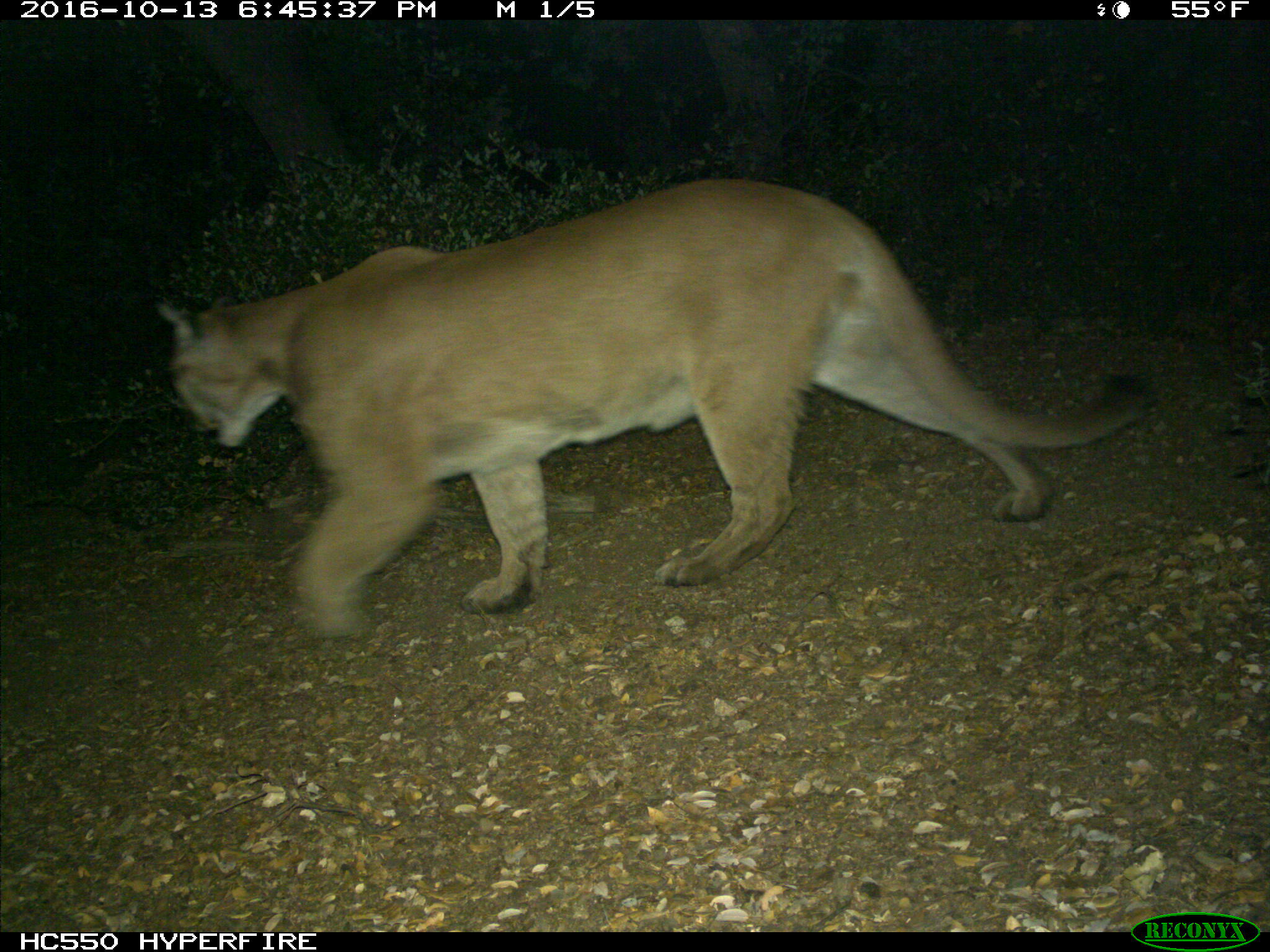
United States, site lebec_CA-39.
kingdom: Animalia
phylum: Chordata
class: Mammalia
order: Carnivora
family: Felidae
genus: Puma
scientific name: Puma concolor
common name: mountain lion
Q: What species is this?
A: Puma concolor (mountain lion).